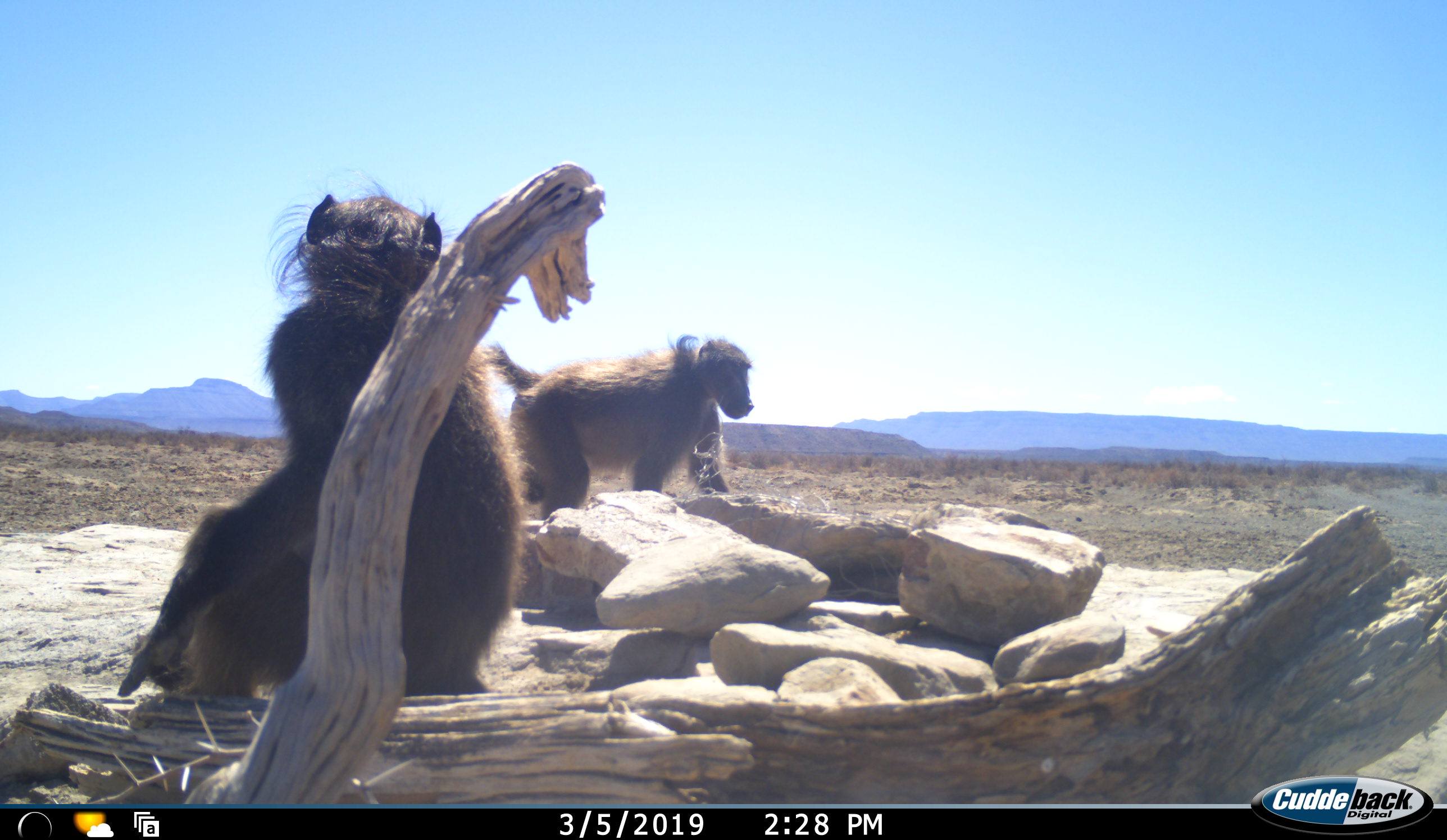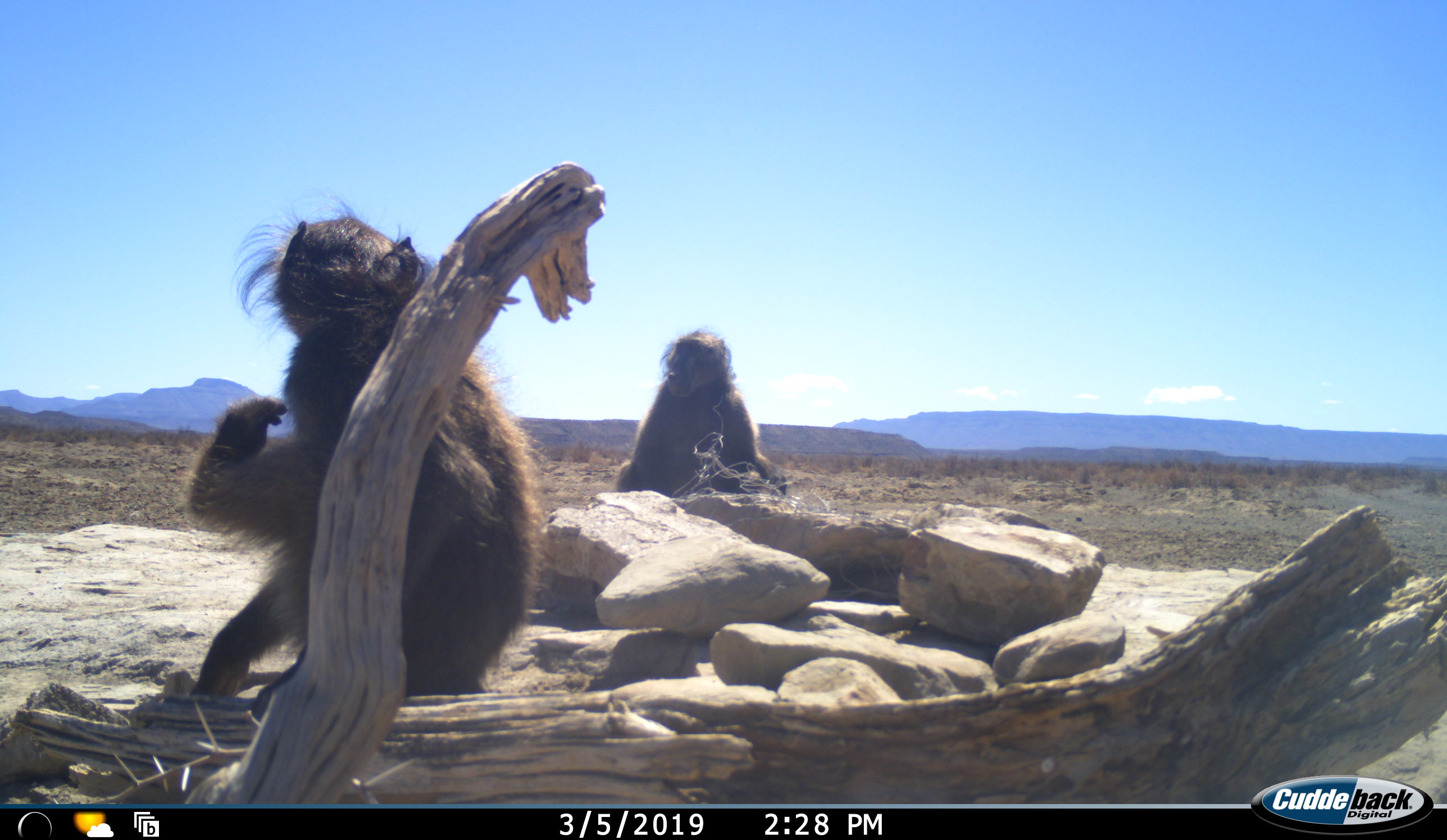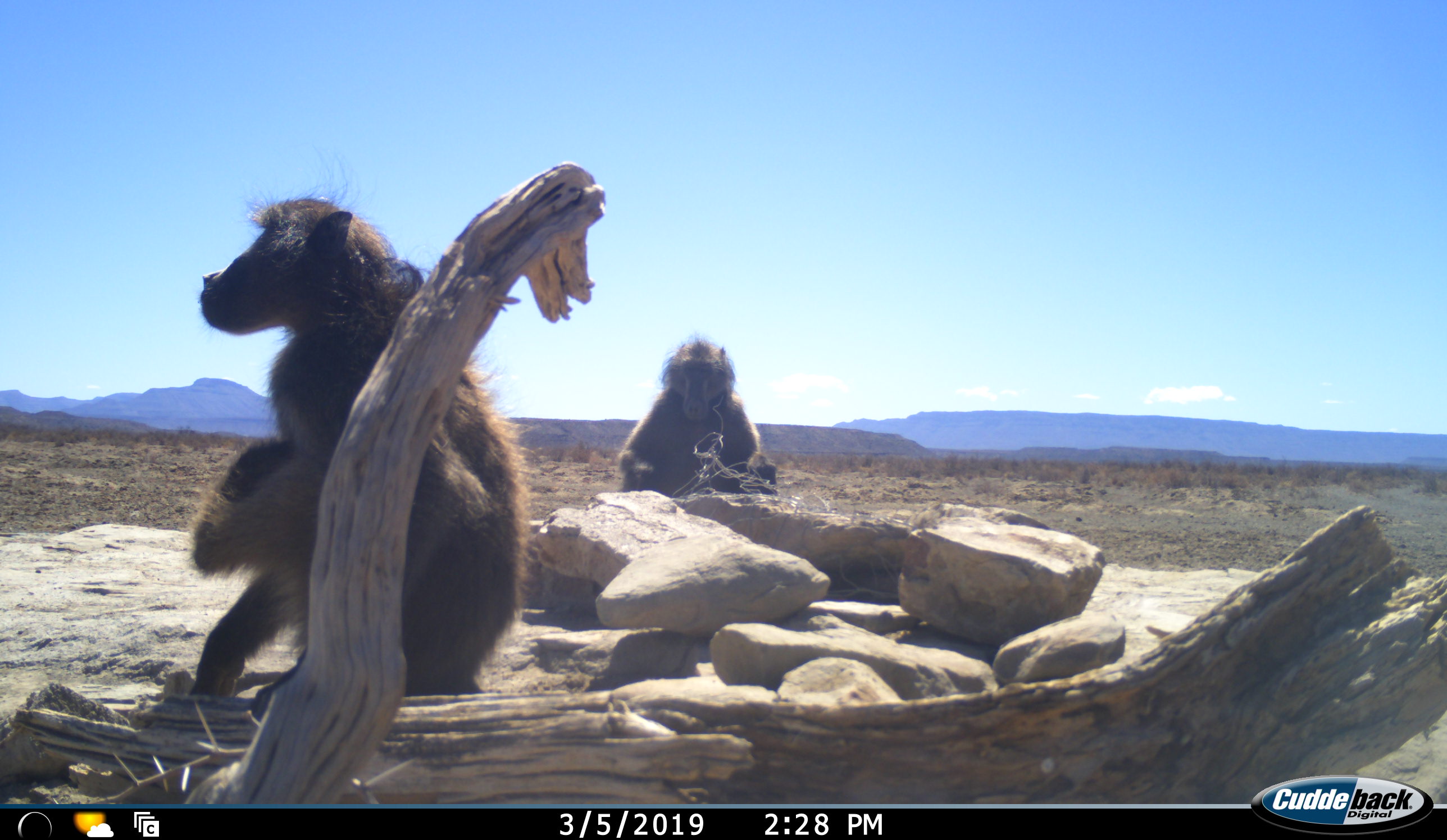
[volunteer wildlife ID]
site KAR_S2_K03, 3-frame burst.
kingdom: Animalia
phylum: Chordata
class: Mammalia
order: Primates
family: Cercopithecidae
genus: Papio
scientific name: Papio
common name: baboon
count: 2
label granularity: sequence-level